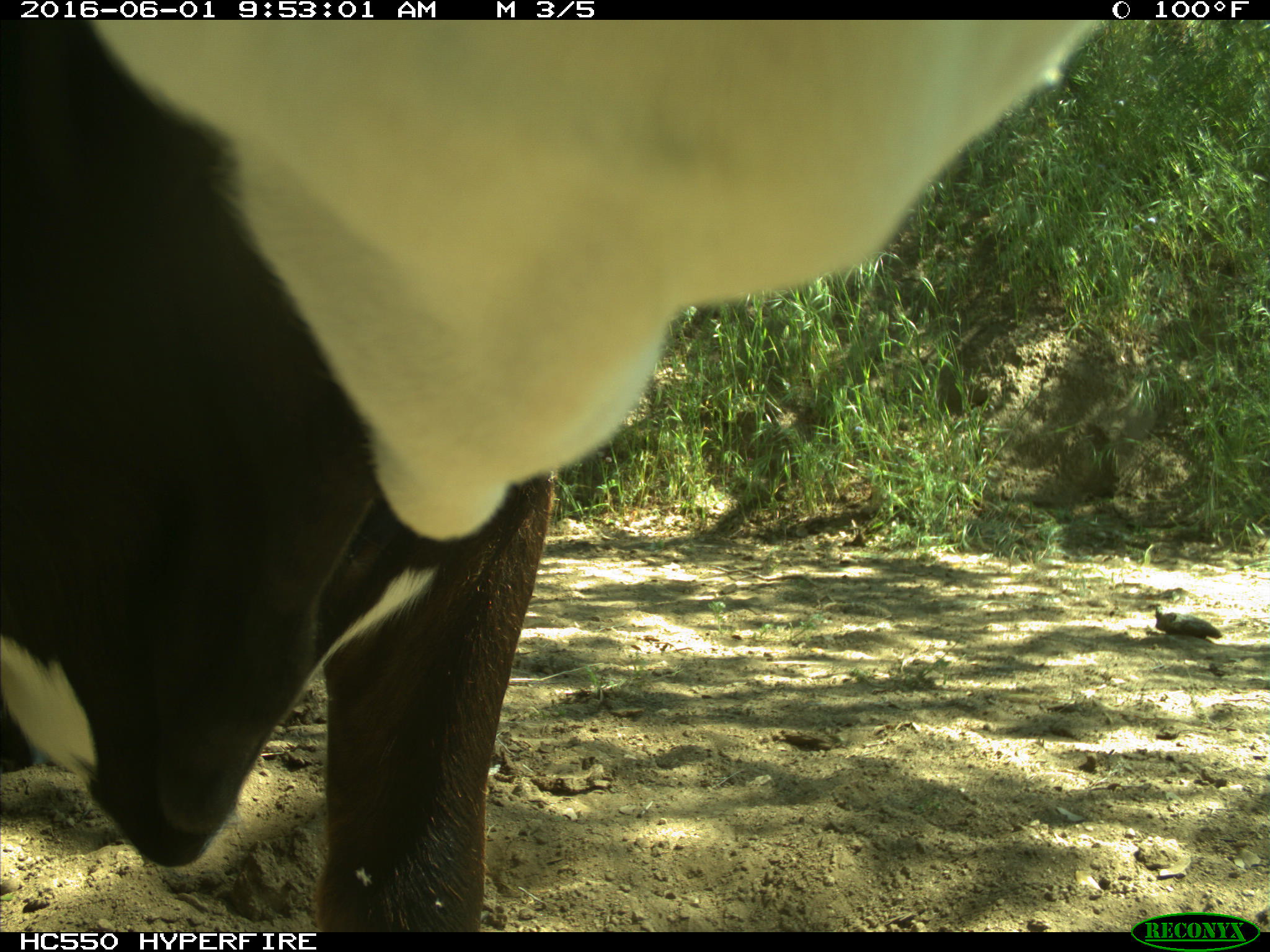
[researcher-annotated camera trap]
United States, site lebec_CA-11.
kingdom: Animalia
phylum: Chordata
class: Mammalia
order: Artiodactyla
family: Bovidae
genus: Bos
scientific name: Bos taurus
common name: domestic cow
Bos taurus (domestic cow).